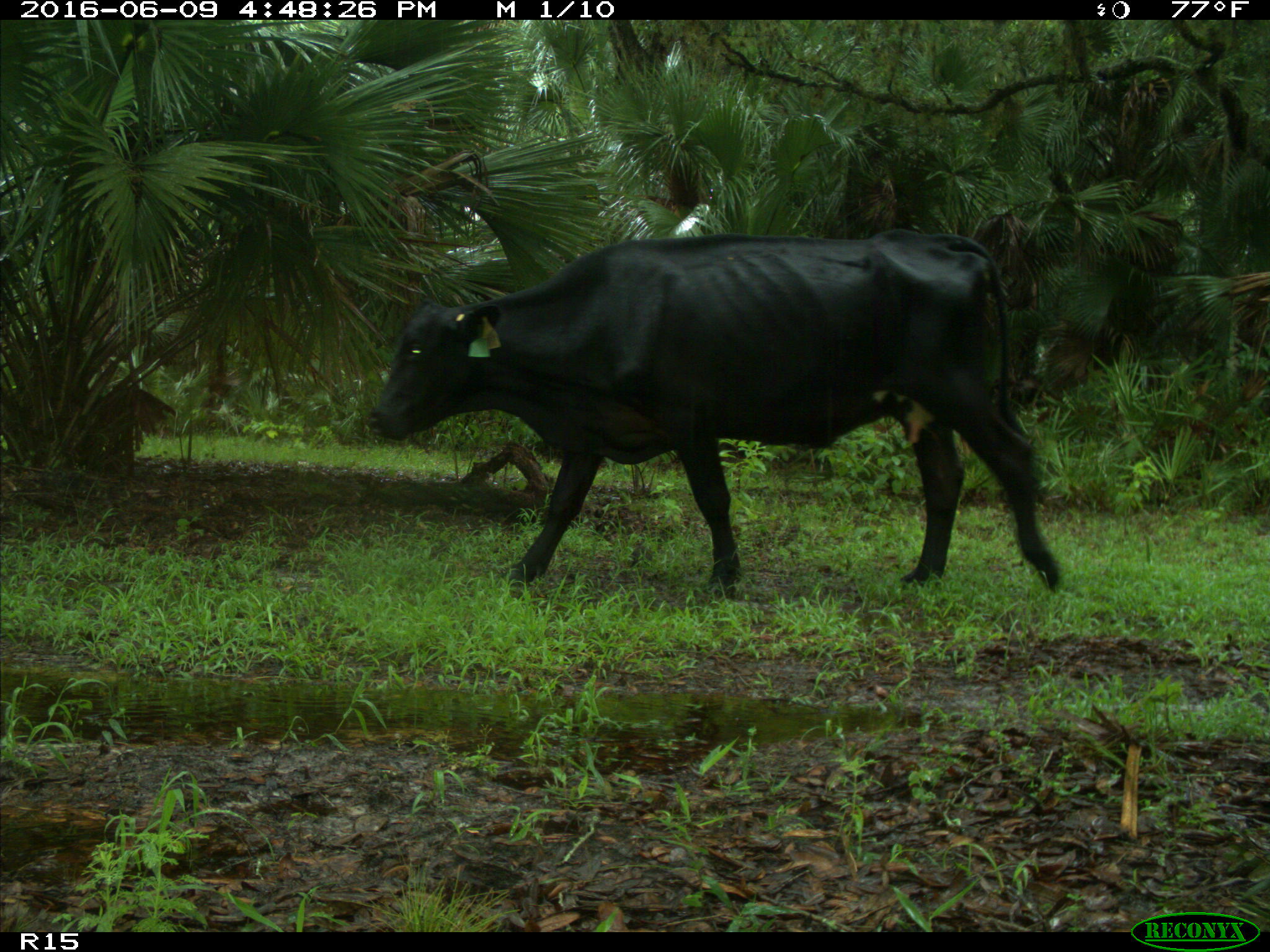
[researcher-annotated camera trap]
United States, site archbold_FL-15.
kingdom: Animalia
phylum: Chordata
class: Mammalia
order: Artiodactyla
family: Bovidae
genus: Bos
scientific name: Bos taurus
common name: domestic cow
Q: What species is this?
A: Bos taurus (domestic cow).